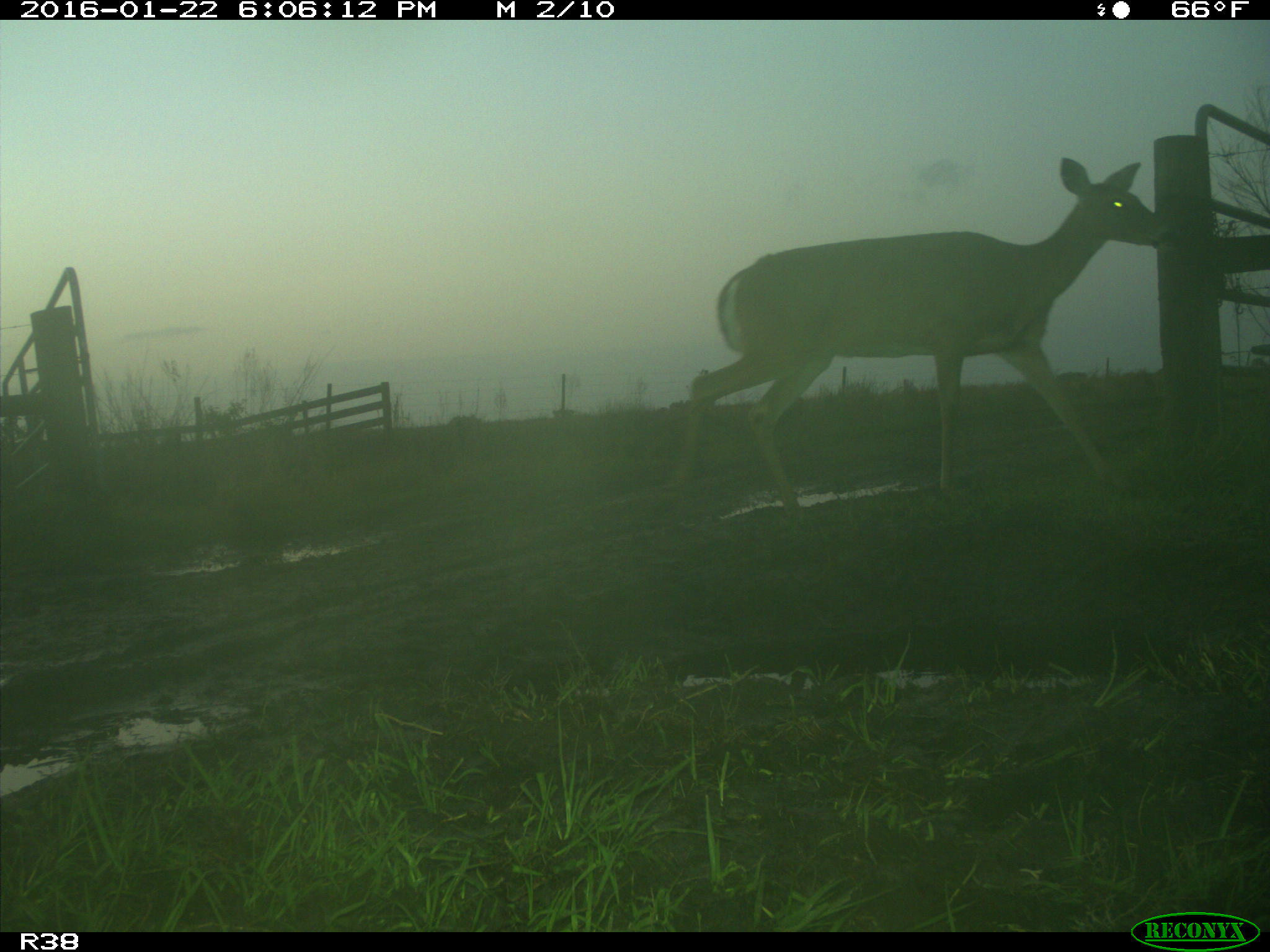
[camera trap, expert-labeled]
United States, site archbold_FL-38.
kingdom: Animalia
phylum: Chordata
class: Mammalia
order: Artiodactyla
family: Cervidae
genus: Odocoileus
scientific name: Odocoileus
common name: deer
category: unidentified deer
Unidentified deer (deer) (Odocoileus).